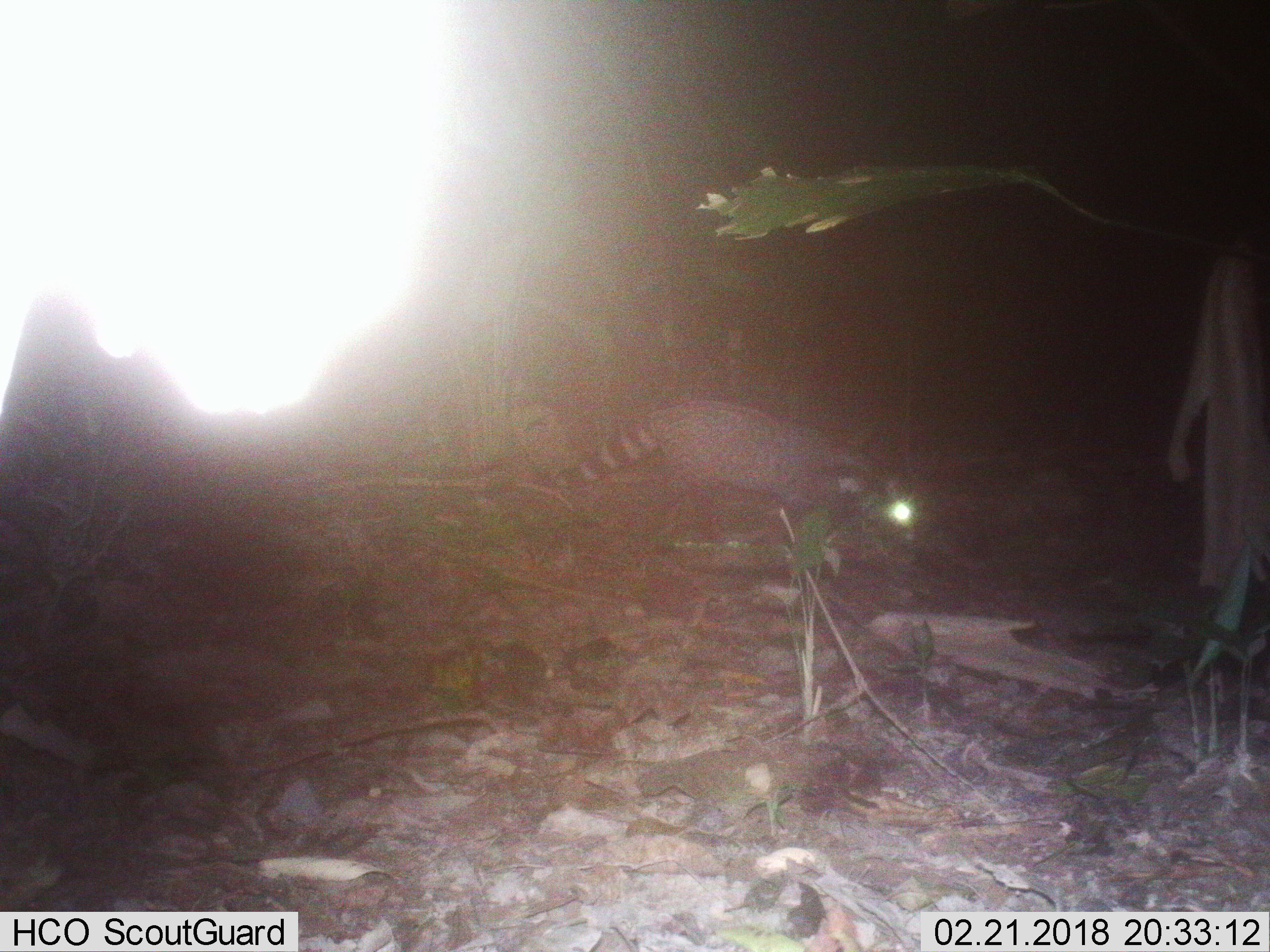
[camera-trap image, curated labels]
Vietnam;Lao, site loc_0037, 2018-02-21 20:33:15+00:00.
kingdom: Animalia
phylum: Chordata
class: Mammalia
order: Carnivora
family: Viverridae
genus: Viverra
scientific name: Viverra zibetha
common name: large indian civet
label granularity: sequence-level